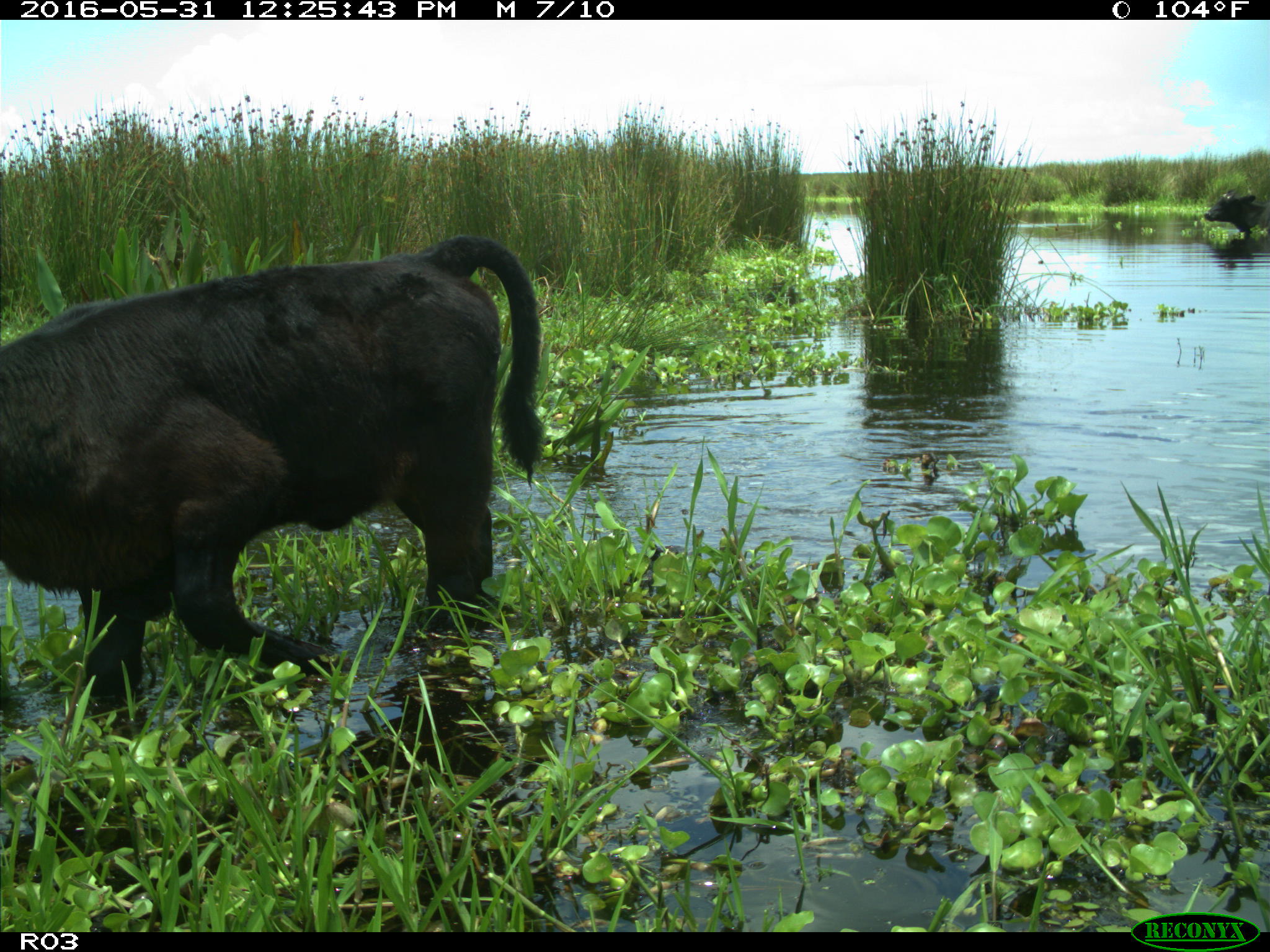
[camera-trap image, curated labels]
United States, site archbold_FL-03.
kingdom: Animalia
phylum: Chordata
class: Mammalia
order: Artiodactyla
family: Bovidae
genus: Bos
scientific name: Bos taurus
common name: domestic cow